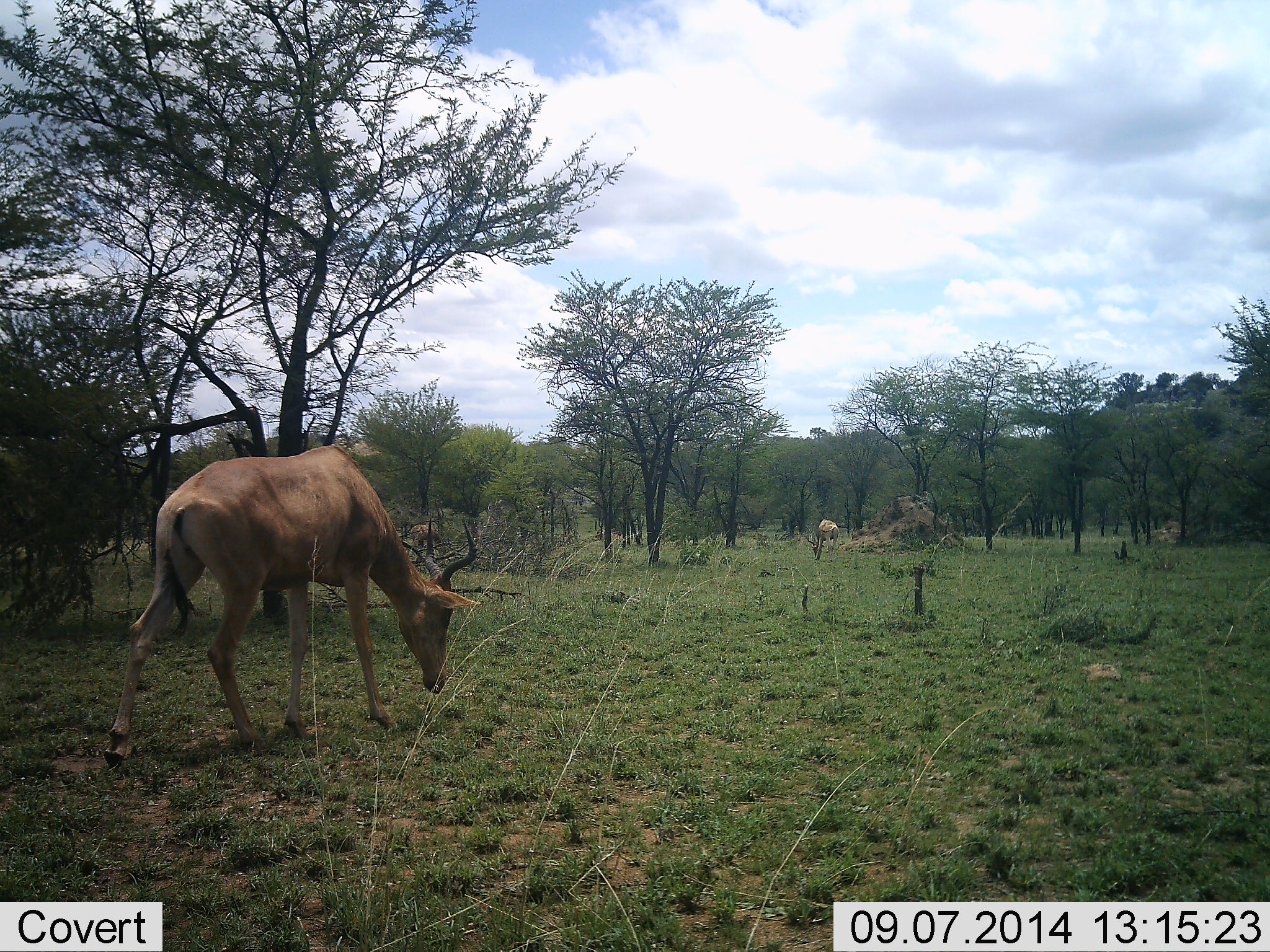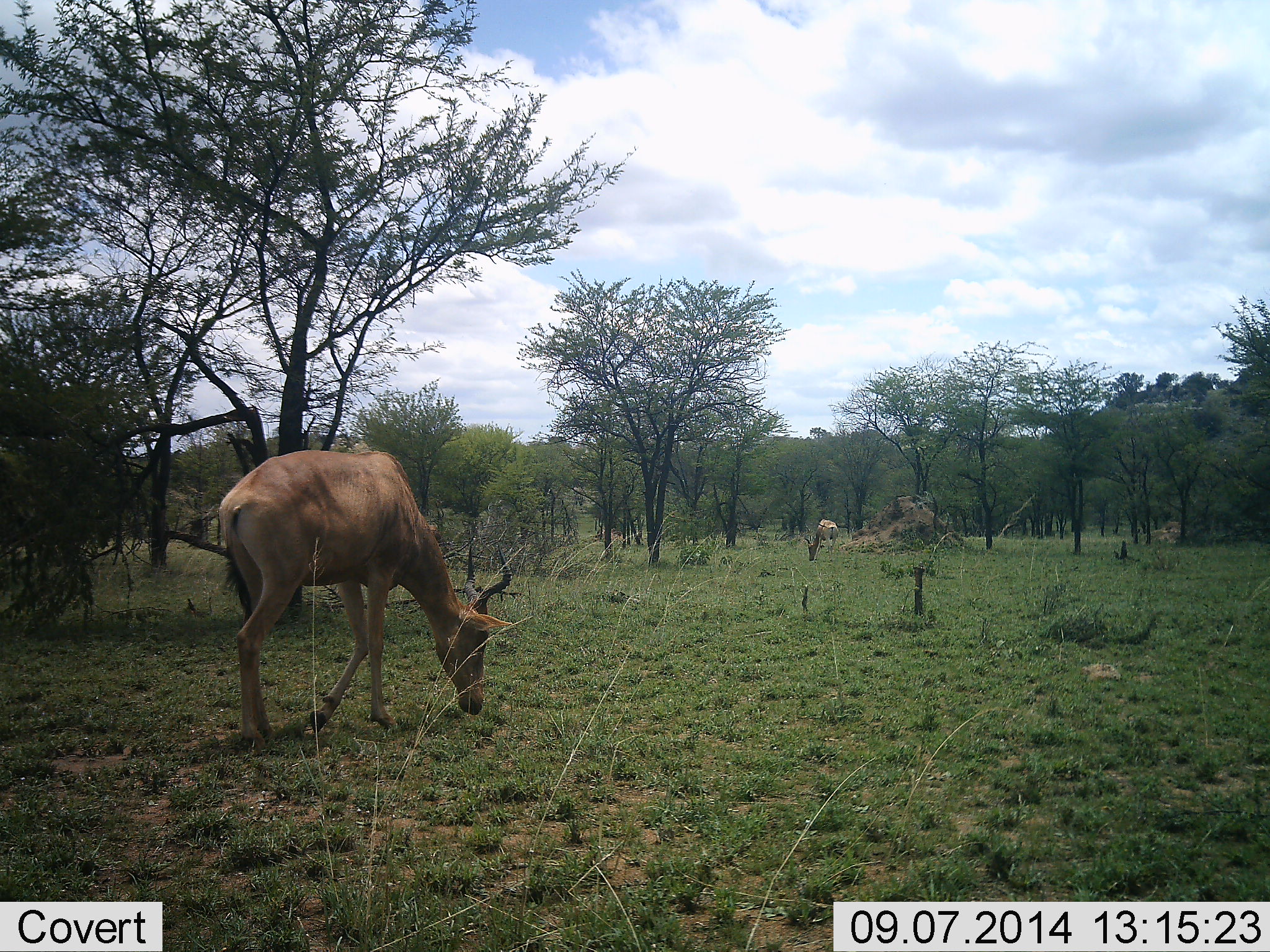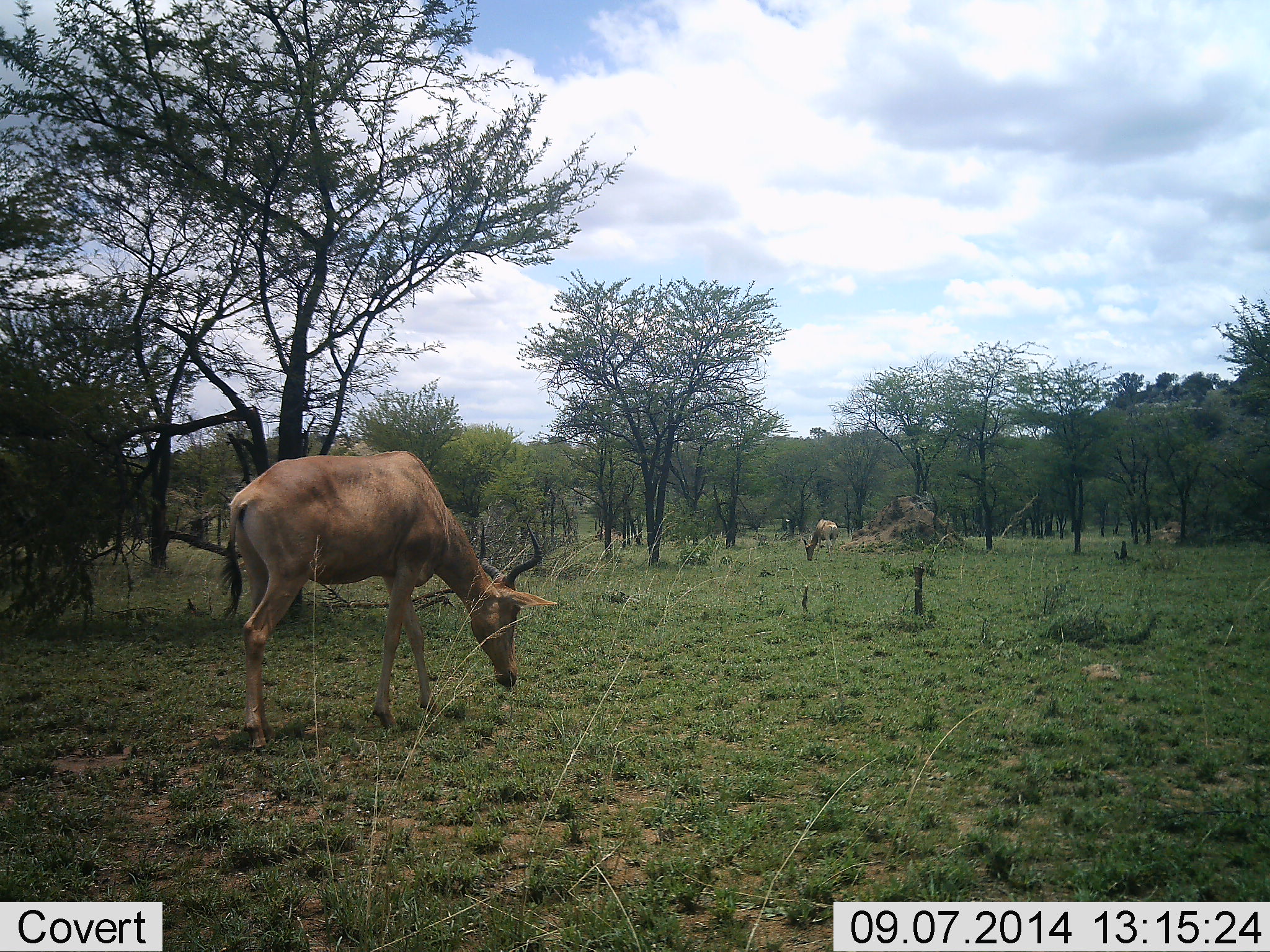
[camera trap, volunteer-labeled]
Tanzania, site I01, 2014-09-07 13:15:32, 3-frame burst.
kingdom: Animalia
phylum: Chordata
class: Mammalia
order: Artiodactyla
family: Bovidae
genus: Alcelaphus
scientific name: Alcelaphus buselaphus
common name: hartebeest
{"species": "hartebeest (Alcelaphus buselaphus)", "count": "2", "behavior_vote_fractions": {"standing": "27%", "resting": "0%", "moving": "36%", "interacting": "0%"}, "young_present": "0%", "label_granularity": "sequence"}